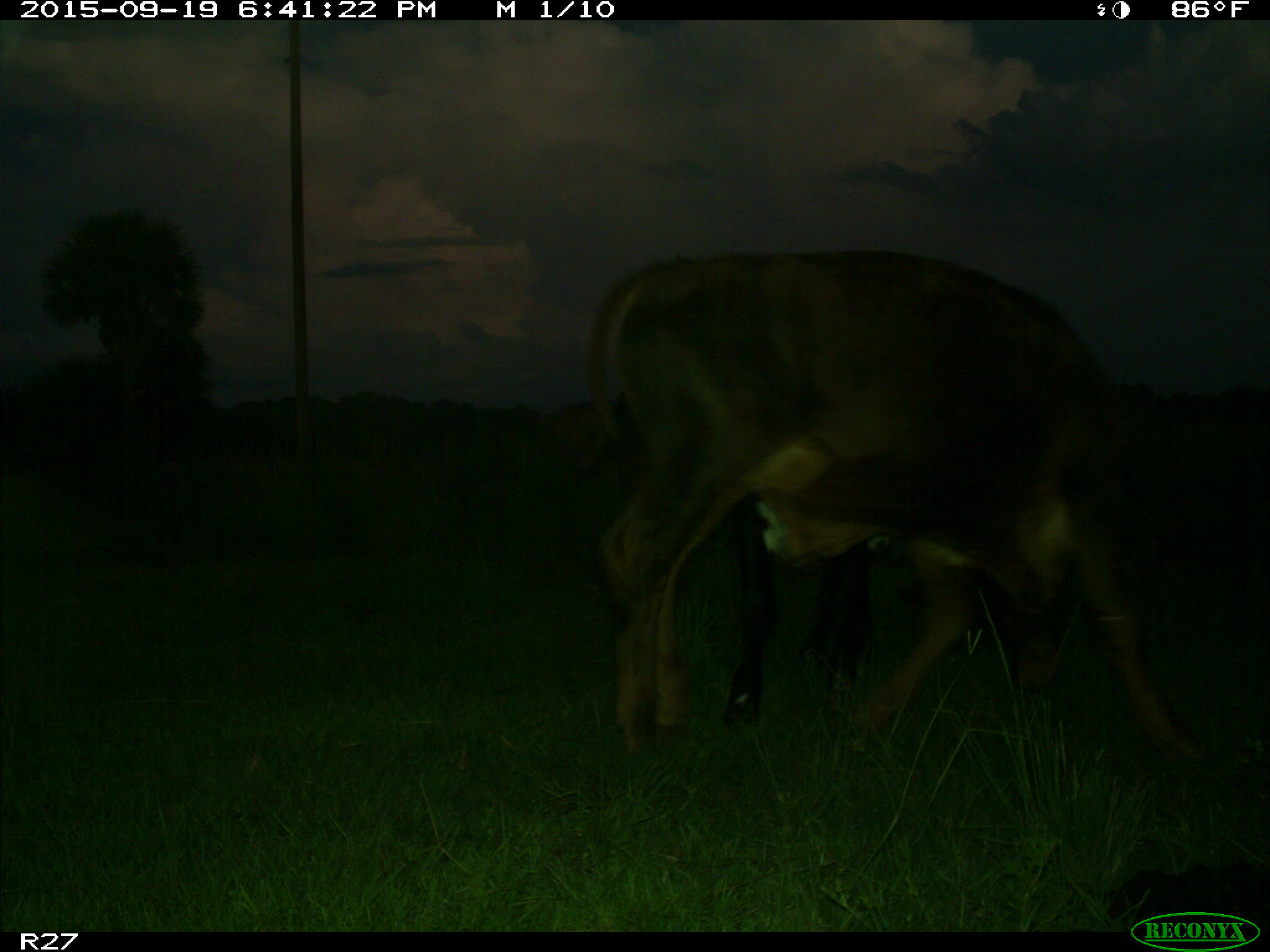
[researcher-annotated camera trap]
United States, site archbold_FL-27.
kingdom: Animalia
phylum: Chordata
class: Mammalia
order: Artiodactyla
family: Bovidae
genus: Bos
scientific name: Bos taurus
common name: domestic cow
Bos taurus (domestic cow).